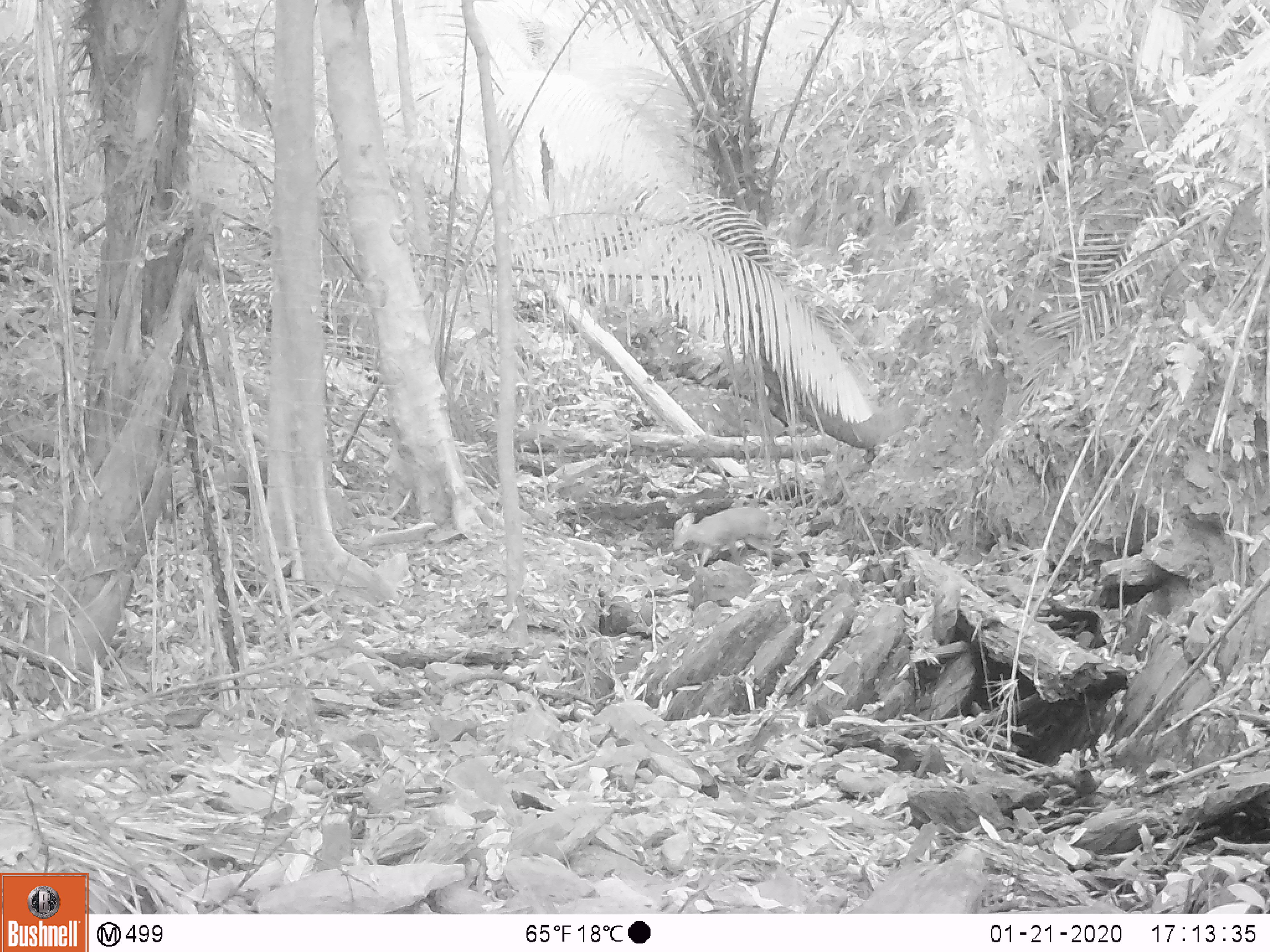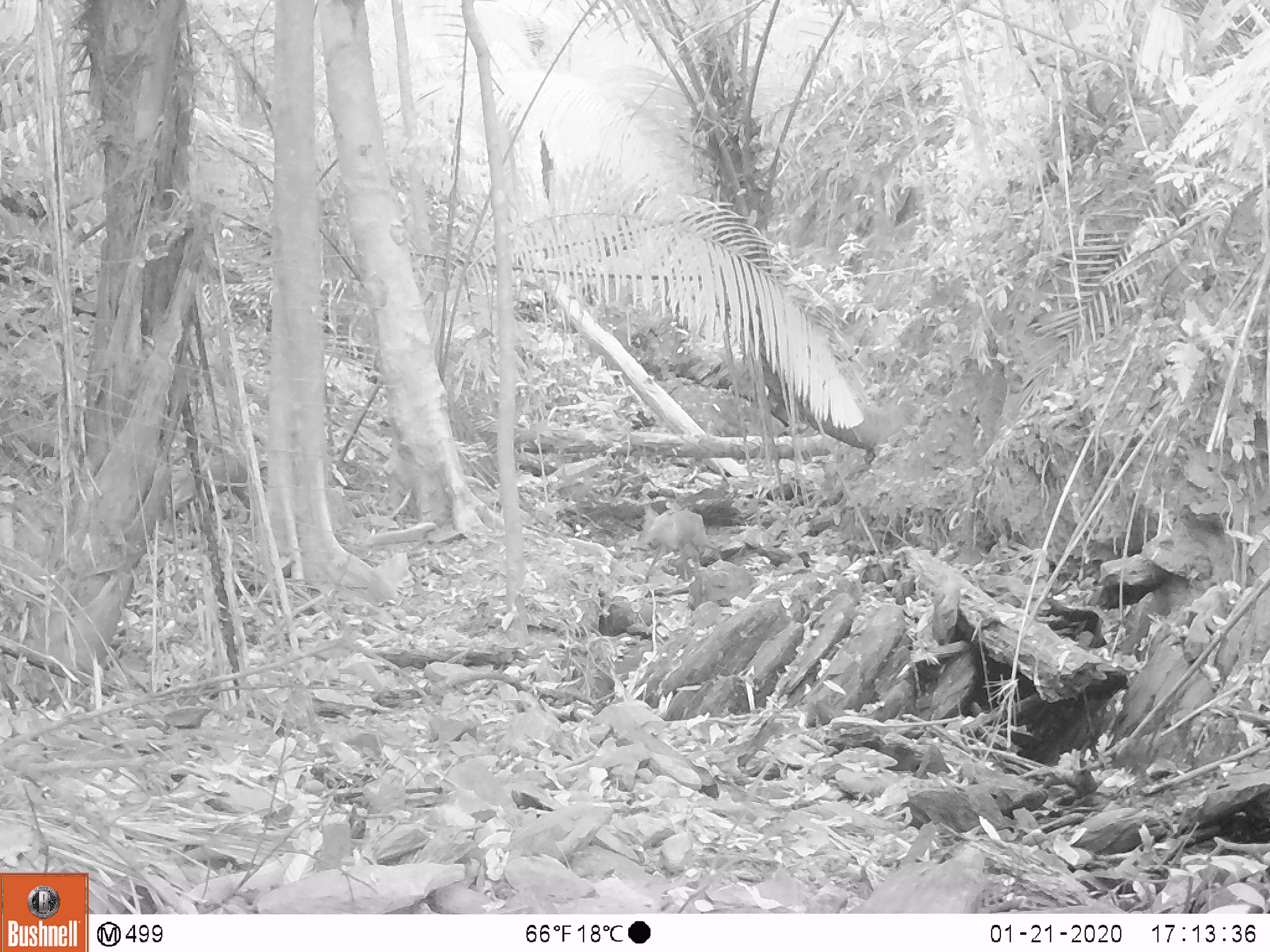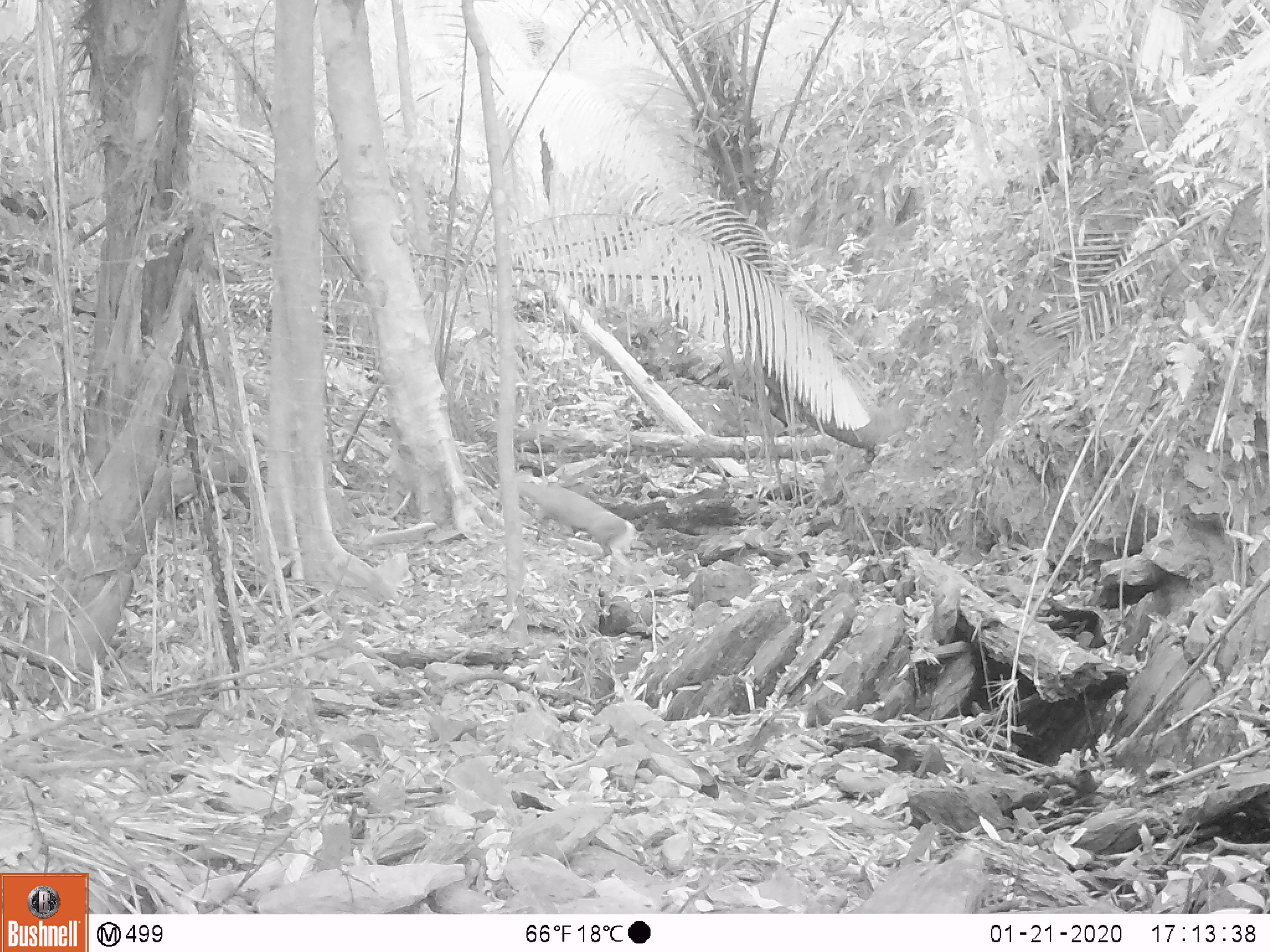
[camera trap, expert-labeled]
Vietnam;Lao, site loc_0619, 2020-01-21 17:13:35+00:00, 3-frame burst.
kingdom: Animalia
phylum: Chordata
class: Mammalia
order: Artiodactyla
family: Cervidae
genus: Muntiacus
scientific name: Muntiacus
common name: muntjacs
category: unidentified muntjac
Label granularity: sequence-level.